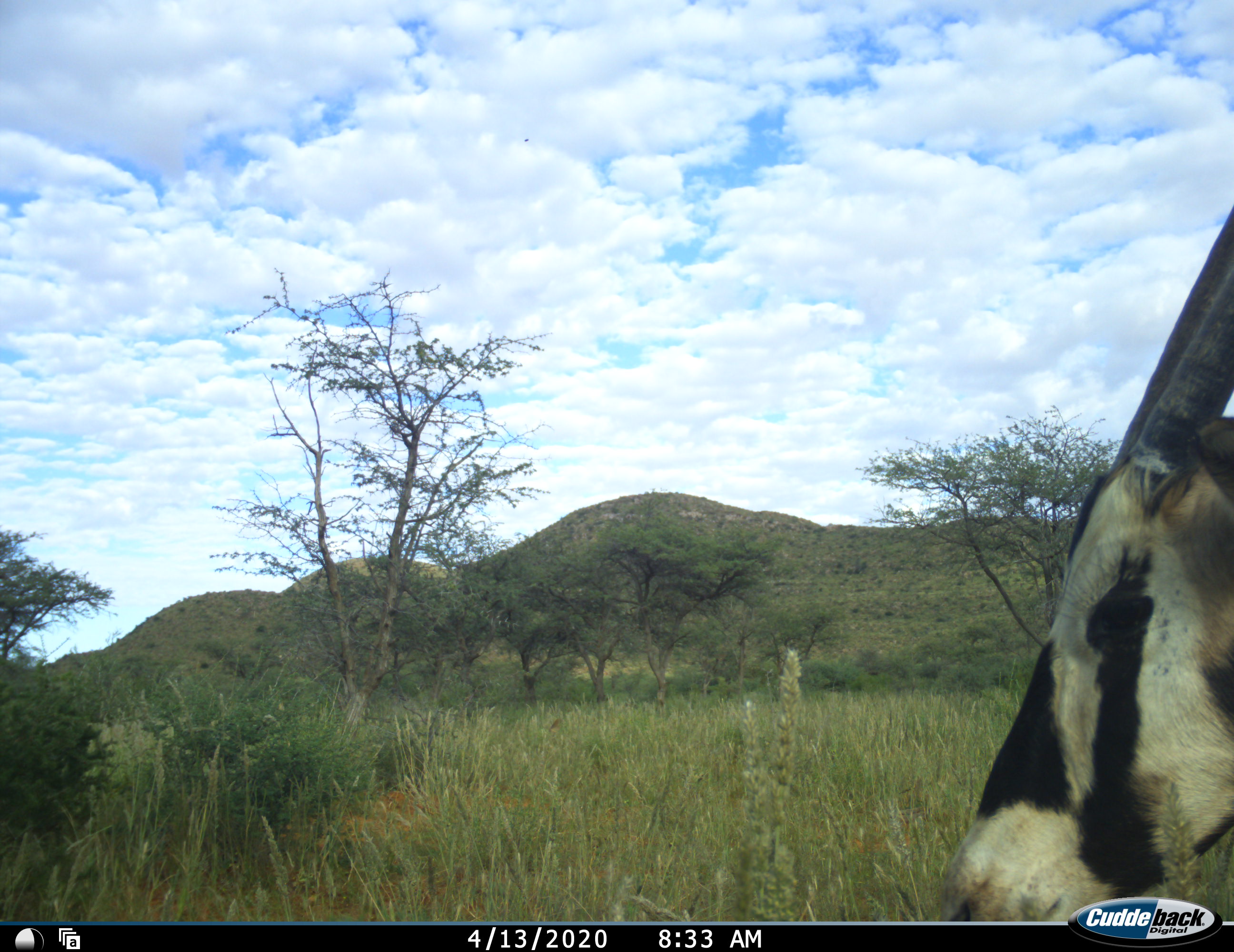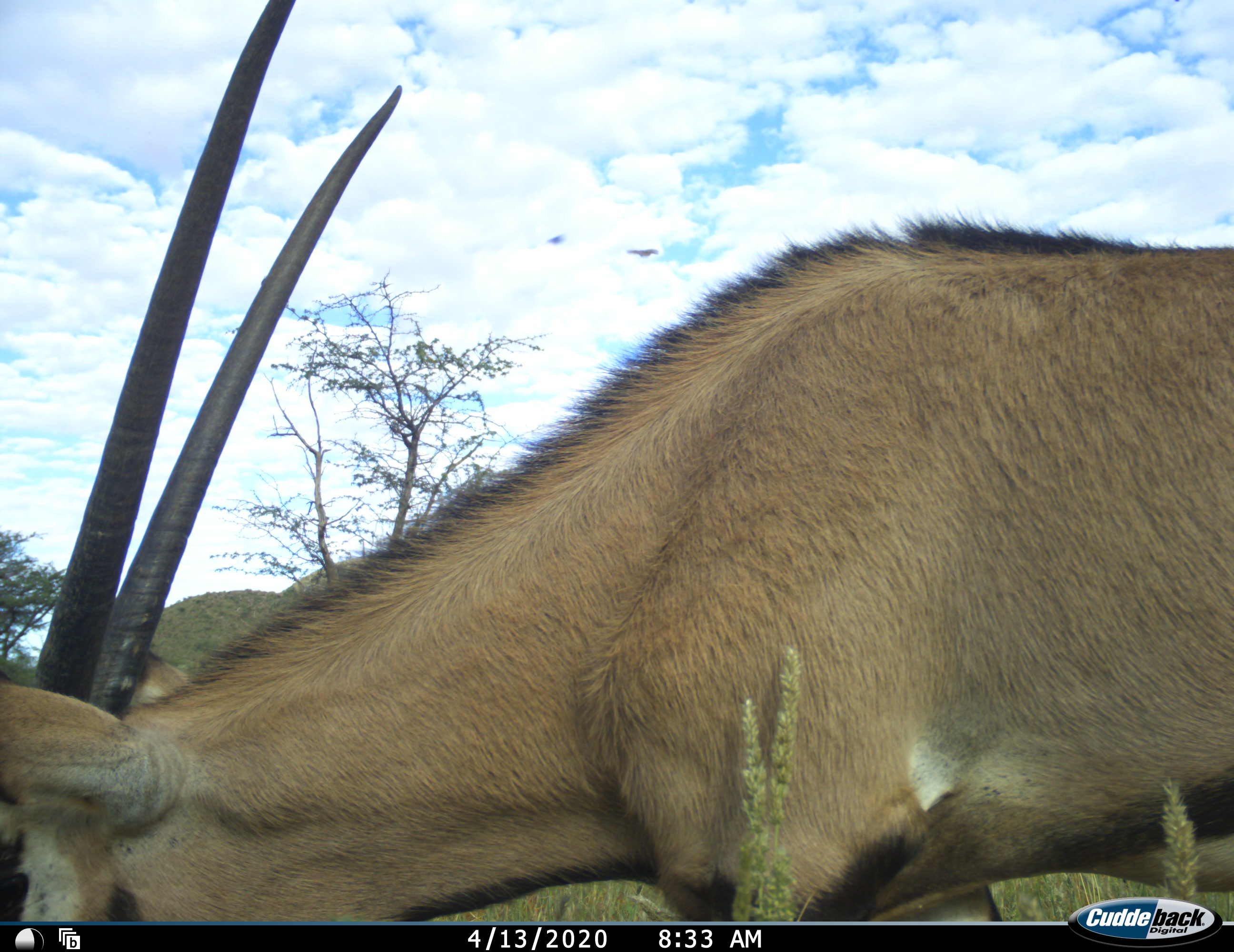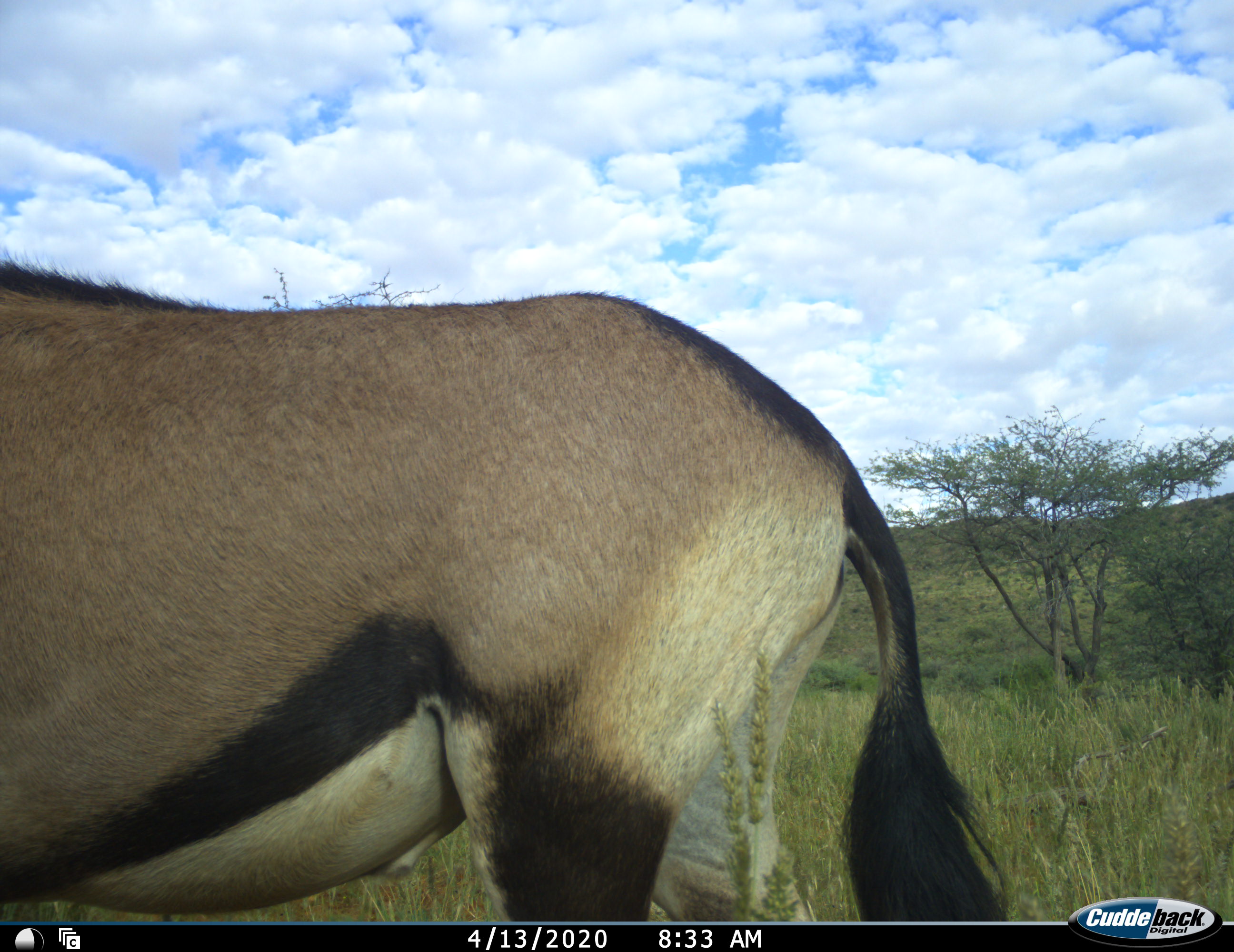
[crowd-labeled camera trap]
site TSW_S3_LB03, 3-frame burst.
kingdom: Animalia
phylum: Chordata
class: Mammalia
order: Artiodactyla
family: Bovidae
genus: Oryx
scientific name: Oryx gazella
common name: gemsbok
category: oryx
Oryx (gemsbok) (Oryx gazella), count 1. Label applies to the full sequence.